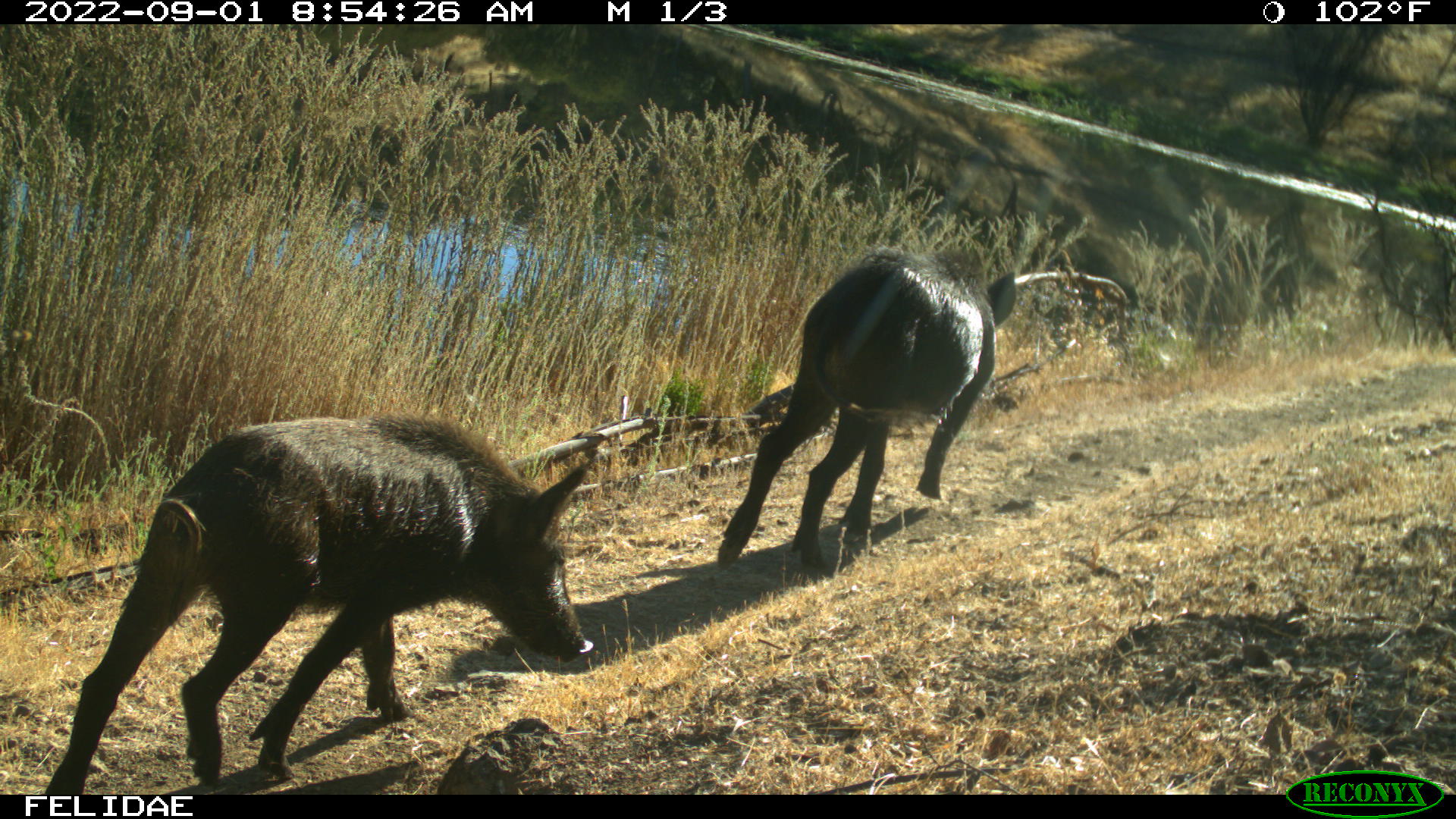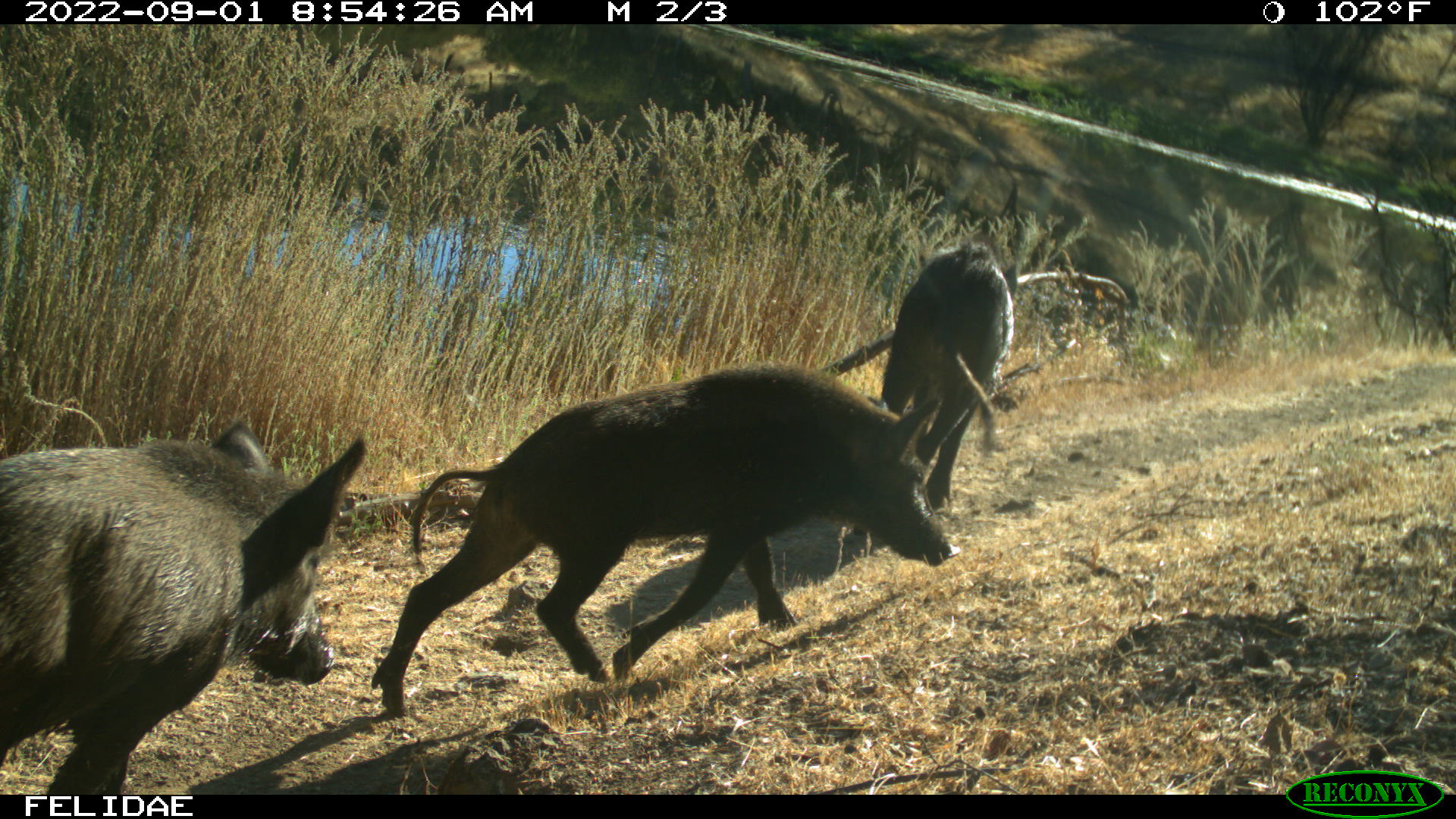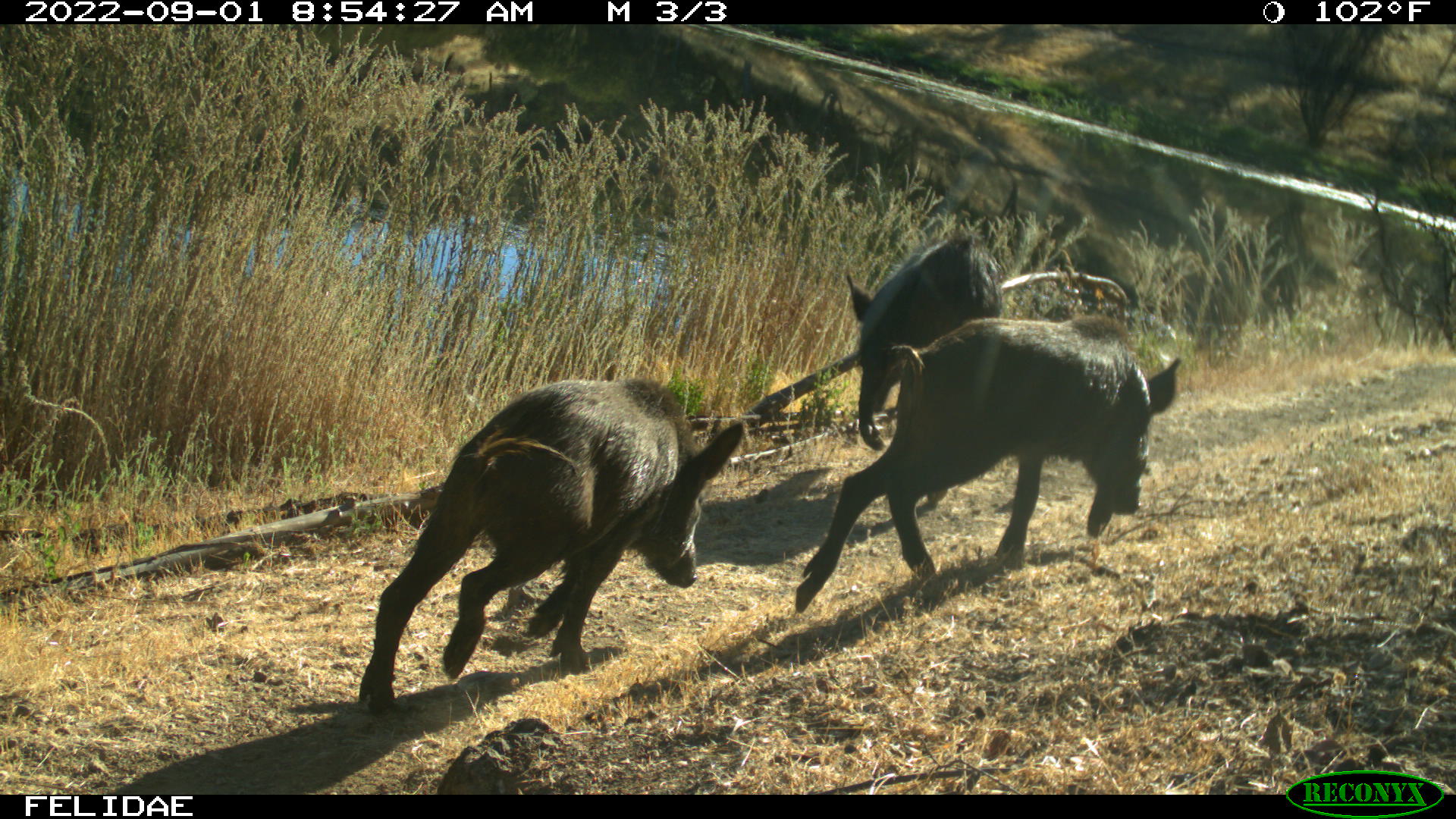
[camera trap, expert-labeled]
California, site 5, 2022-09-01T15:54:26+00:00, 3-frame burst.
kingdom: Animalia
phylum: Chordata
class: Mammalia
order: Artiodactyla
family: Suidae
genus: Sus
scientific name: Sus scrofa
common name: wild boar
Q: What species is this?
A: Wild boar (Sus scrofa).